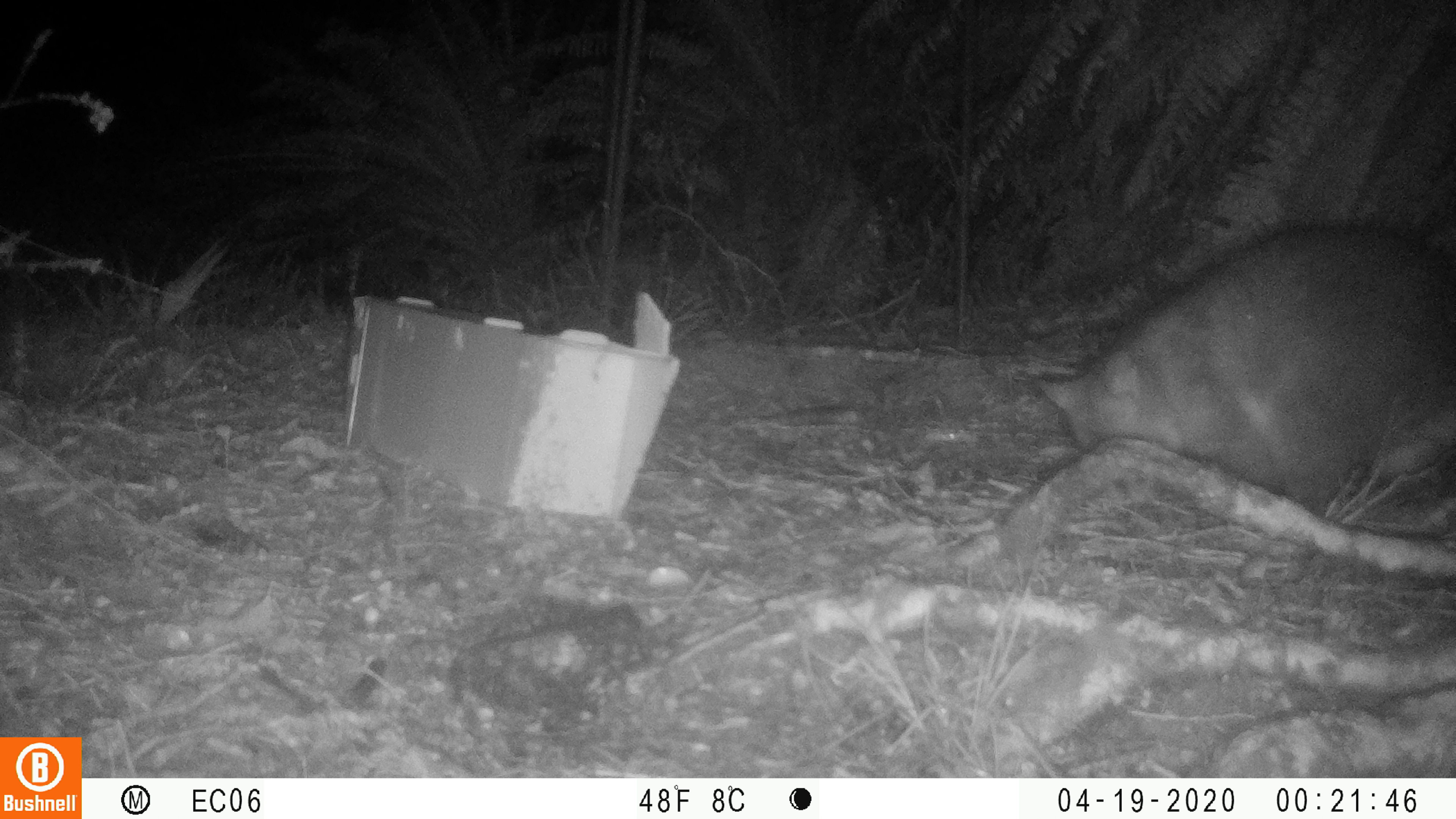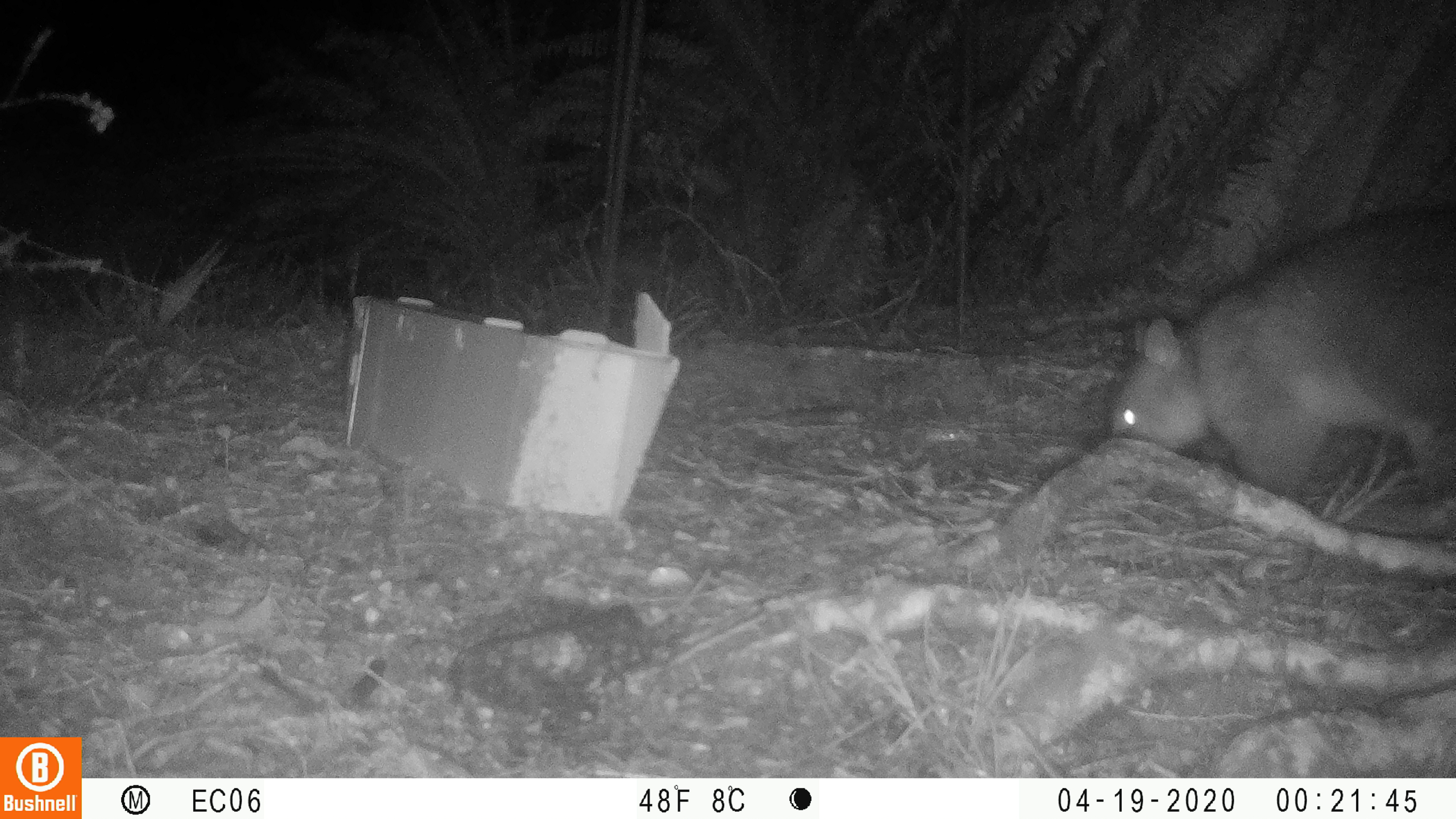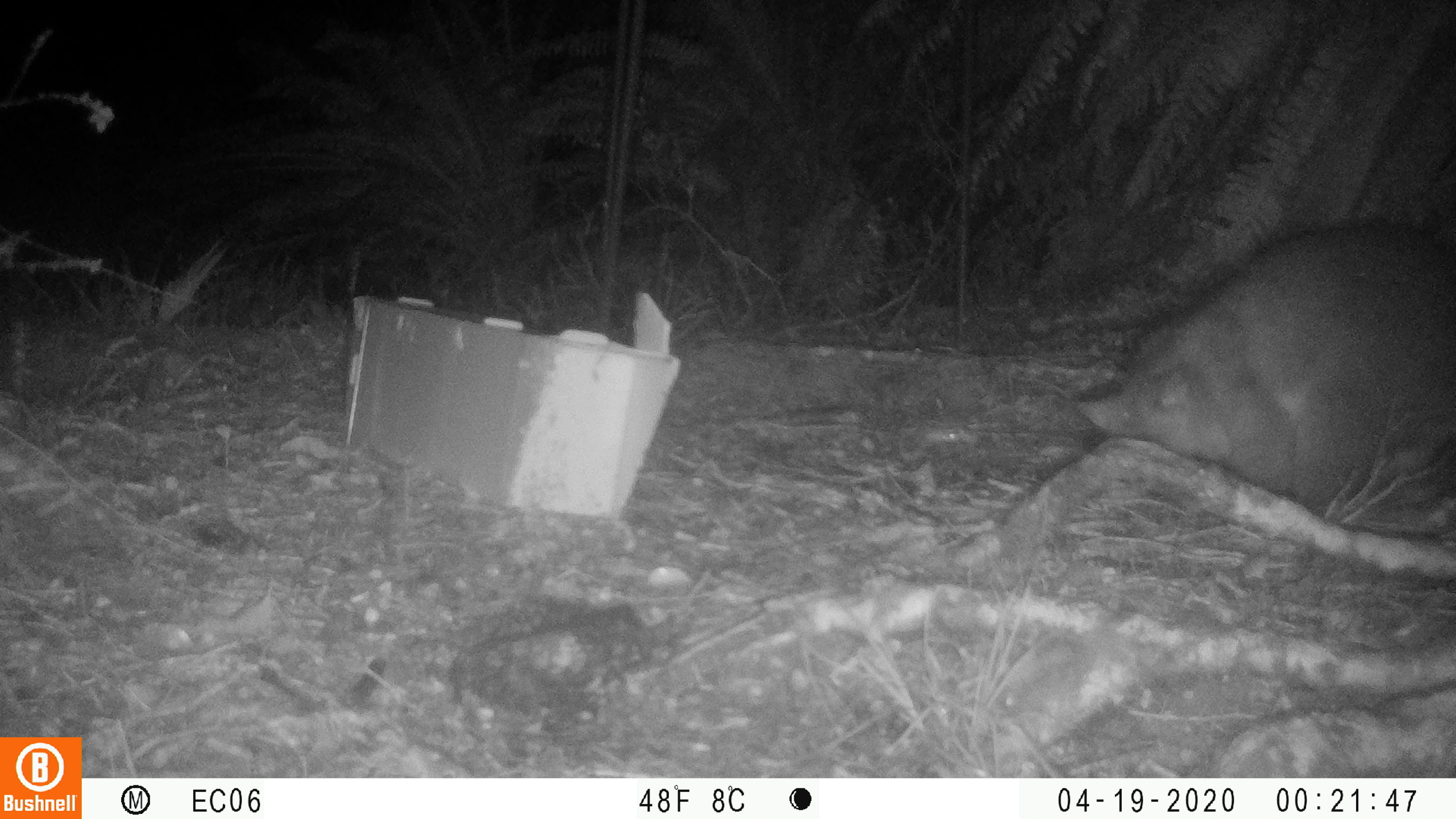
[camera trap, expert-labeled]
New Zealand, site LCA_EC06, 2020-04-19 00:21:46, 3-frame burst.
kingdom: Animalia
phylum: Chordata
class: Mammalia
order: Diprotodontia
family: Phalangeridae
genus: Trichosurus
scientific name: Trichosurus vulpecula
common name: common brushtail possum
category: possum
Possum (common brushtail possum) (Trichosurus vulpecula).